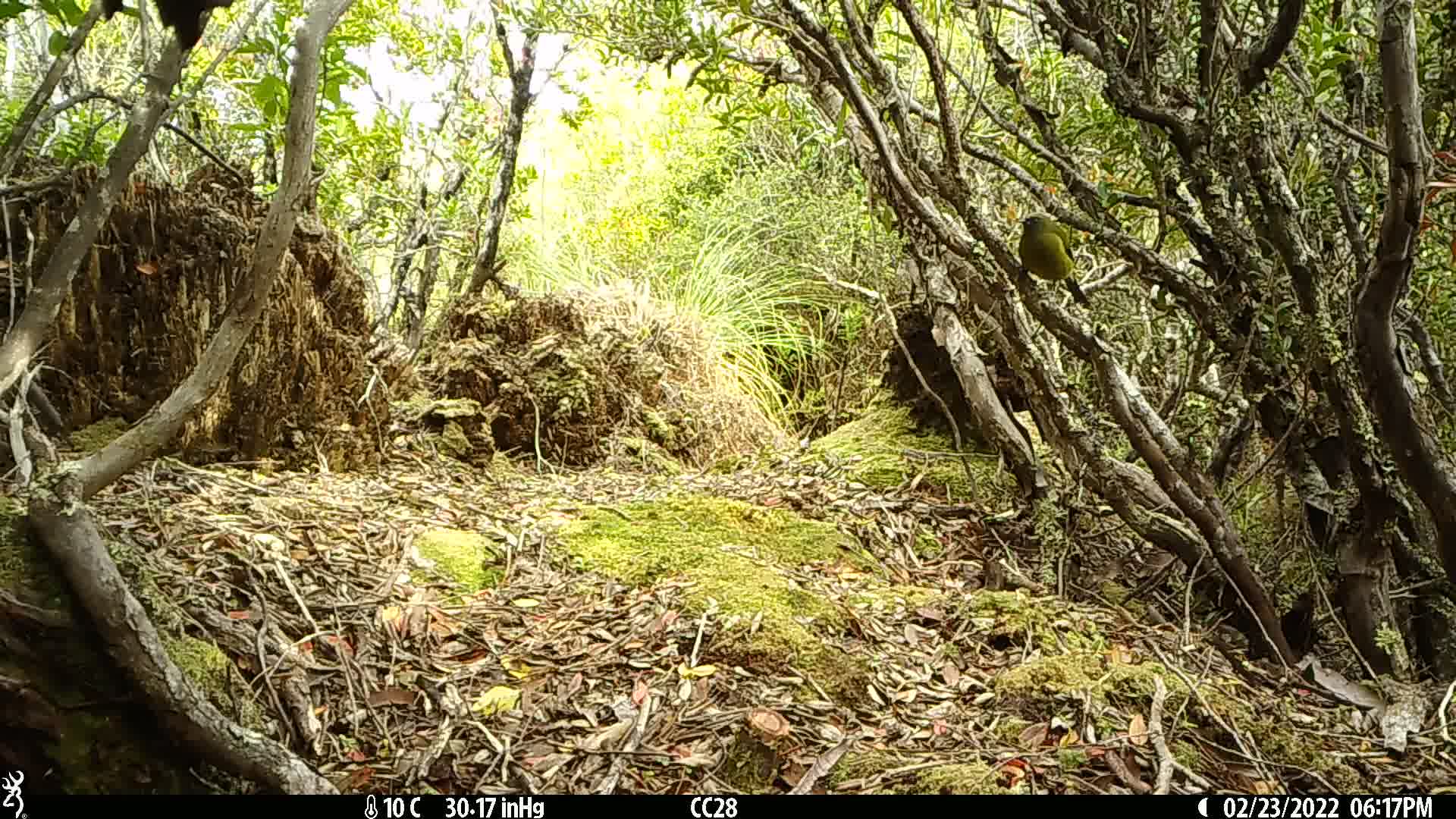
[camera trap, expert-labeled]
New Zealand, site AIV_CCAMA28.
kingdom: Animalia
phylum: Chordata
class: Aves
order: Passeriformes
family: Meliphagidae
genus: Anthornis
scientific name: Anthornis melanura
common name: new zealand bellbird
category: bellbird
Bellbird (new zealand bellbird) (Anthornis melanura).